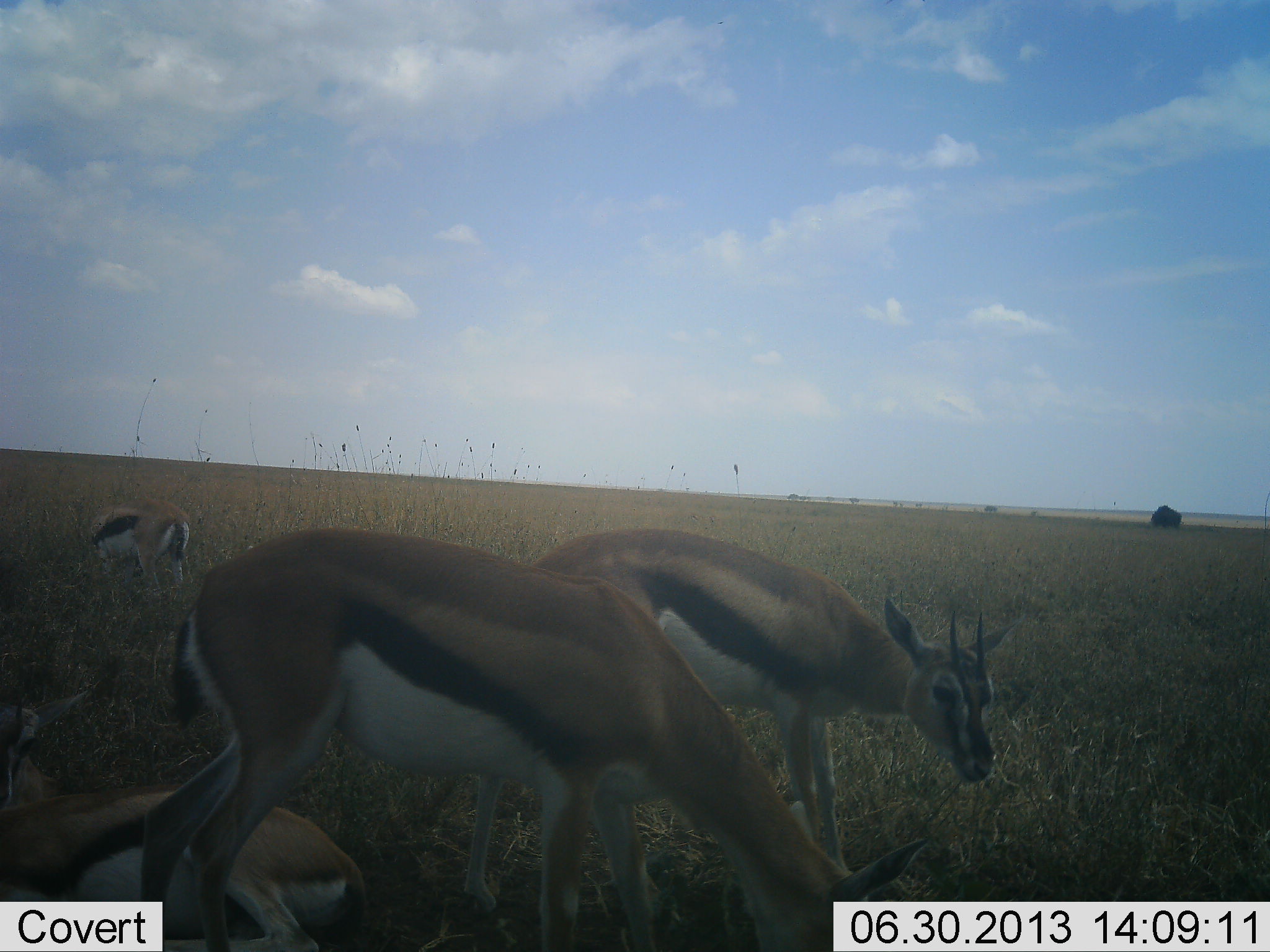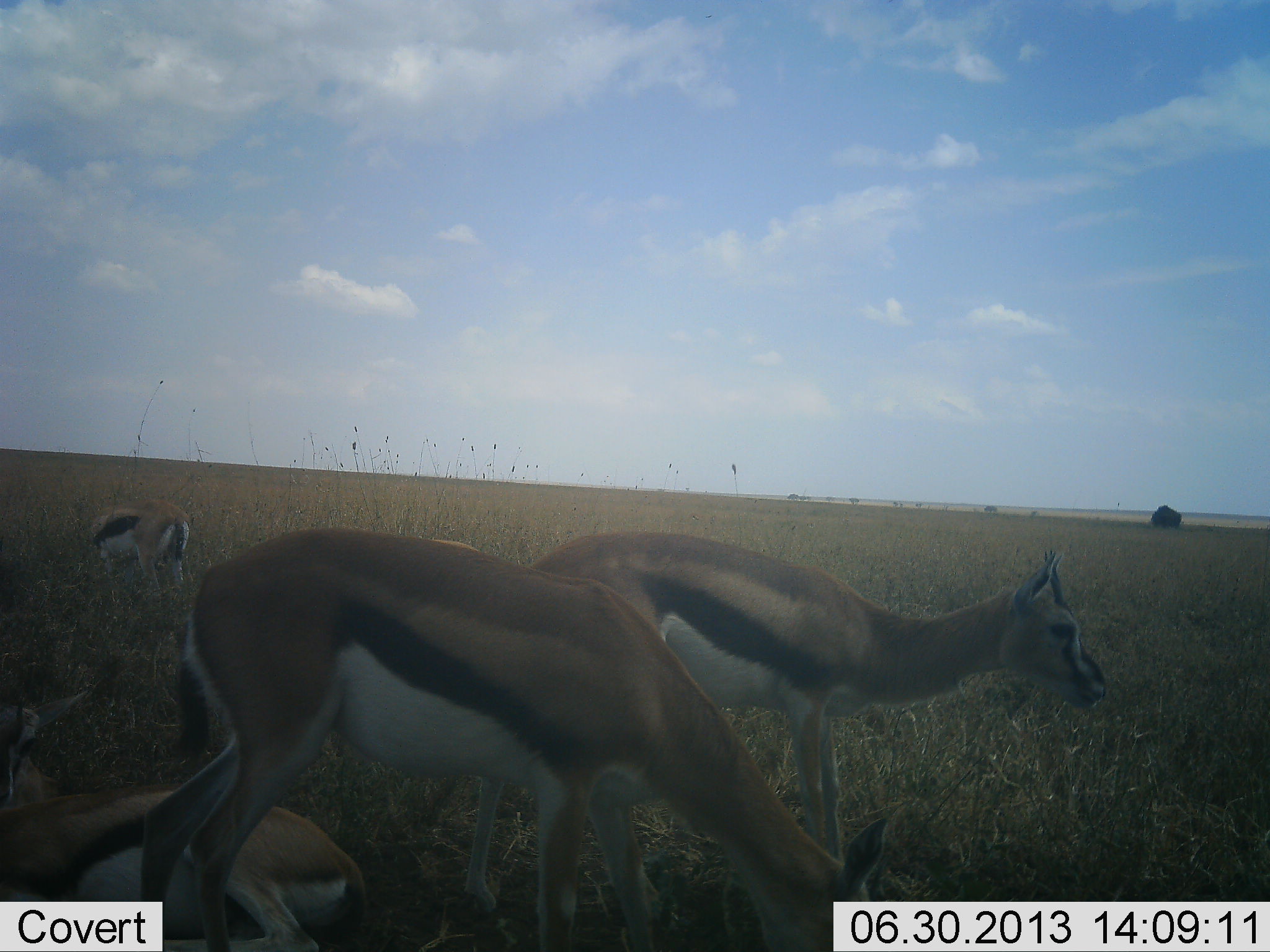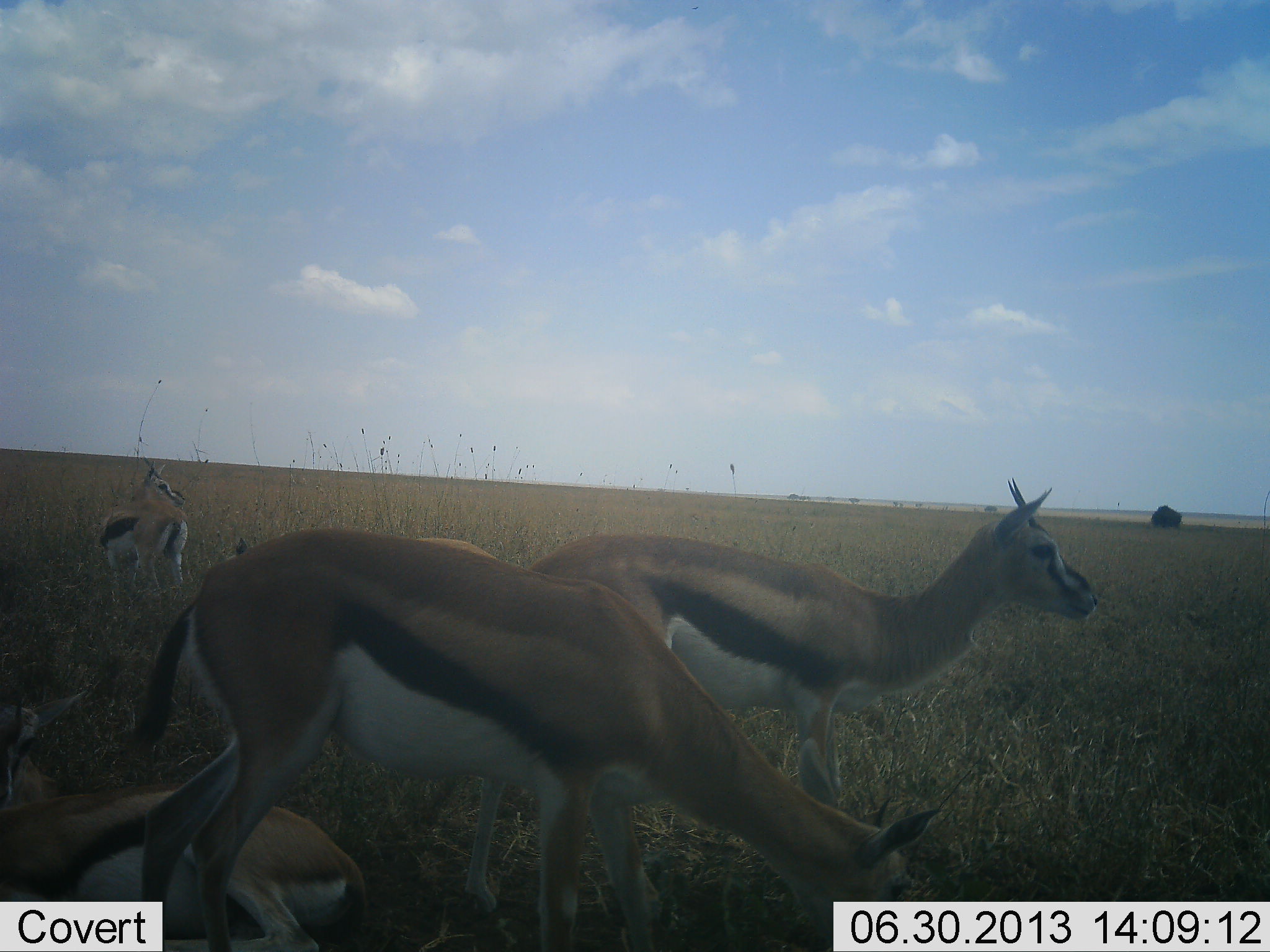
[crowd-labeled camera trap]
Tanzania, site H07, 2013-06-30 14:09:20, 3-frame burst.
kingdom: Animalia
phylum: Chordata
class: Mammalia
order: Artiodactyla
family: Bovidae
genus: Eudorcas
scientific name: Eudorcas thomsonii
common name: thomson's gazelle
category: gazellethomsons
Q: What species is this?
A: Gazellethomsons (thomson's gazelle) (Eudorcas thomsonii).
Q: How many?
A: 4.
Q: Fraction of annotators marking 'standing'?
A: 70%.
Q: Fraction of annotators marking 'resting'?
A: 50%.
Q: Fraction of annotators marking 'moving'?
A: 10%.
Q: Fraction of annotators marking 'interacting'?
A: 0%.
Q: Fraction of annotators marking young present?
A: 10%.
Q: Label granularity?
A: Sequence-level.